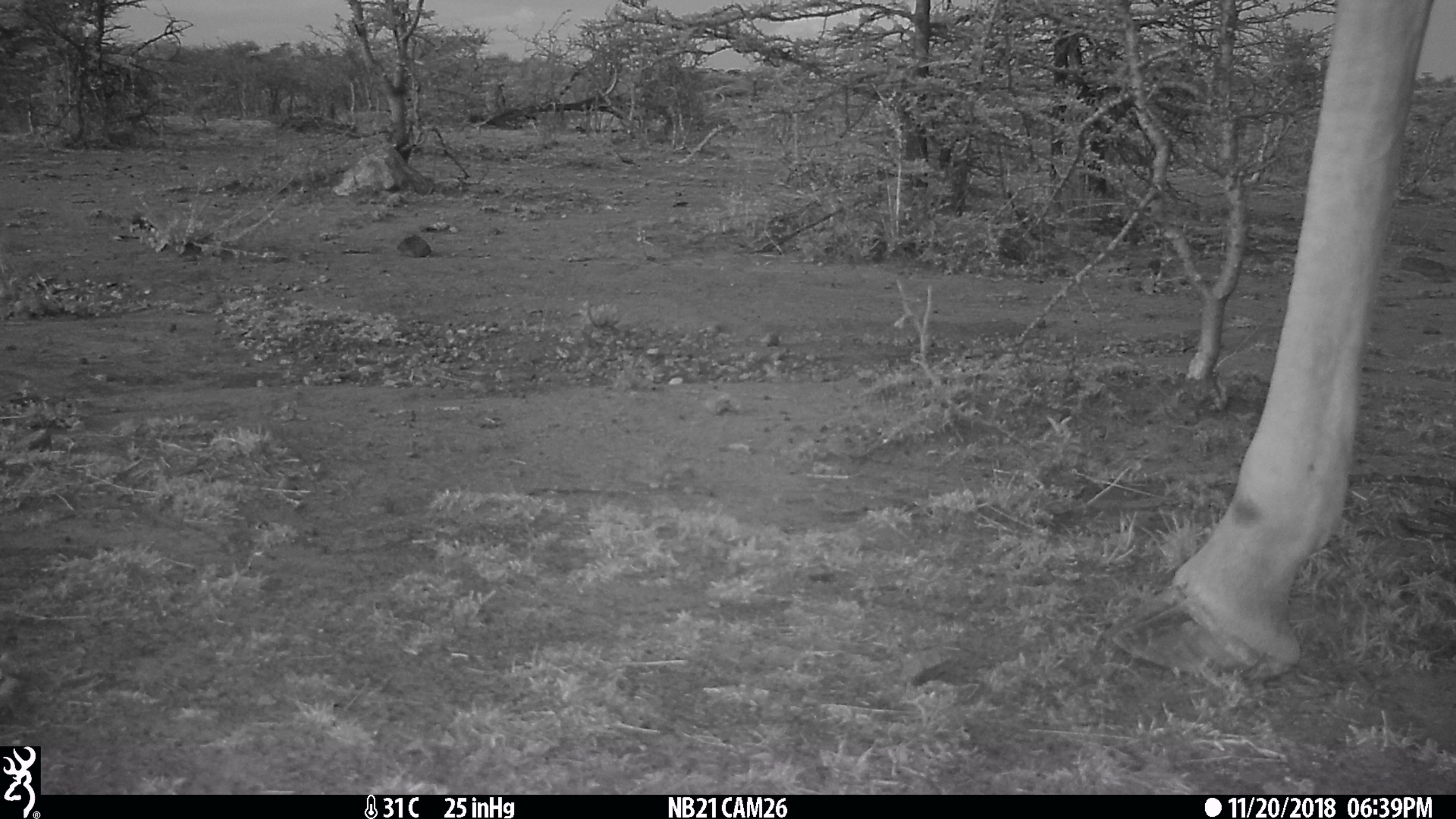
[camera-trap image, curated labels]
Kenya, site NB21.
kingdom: Animalia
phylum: Chordata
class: Mammalia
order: Artiodactyla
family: Giraffidae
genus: Giraffa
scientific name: Giraffa camelopardalis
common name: northern giraffe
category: giraffe